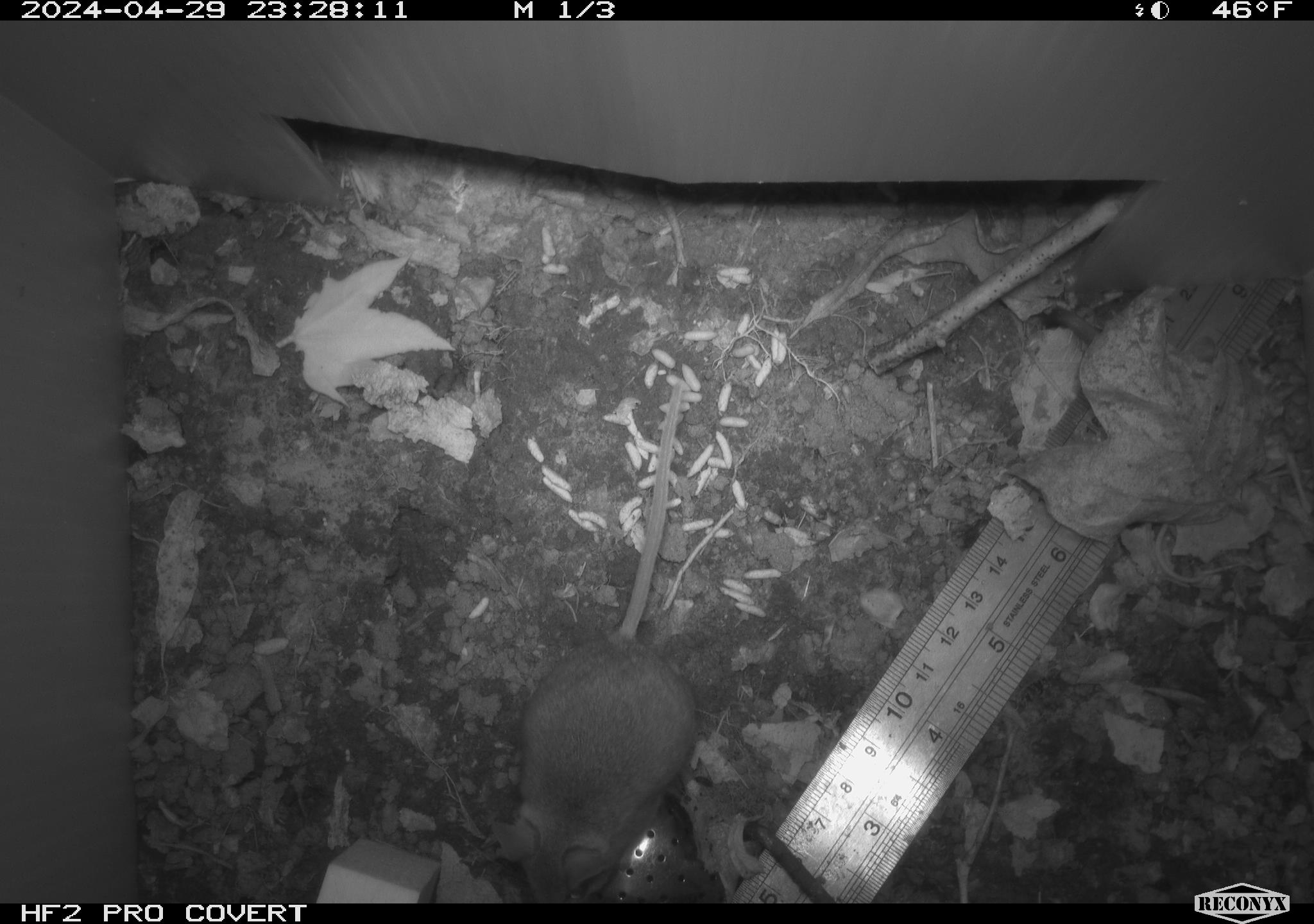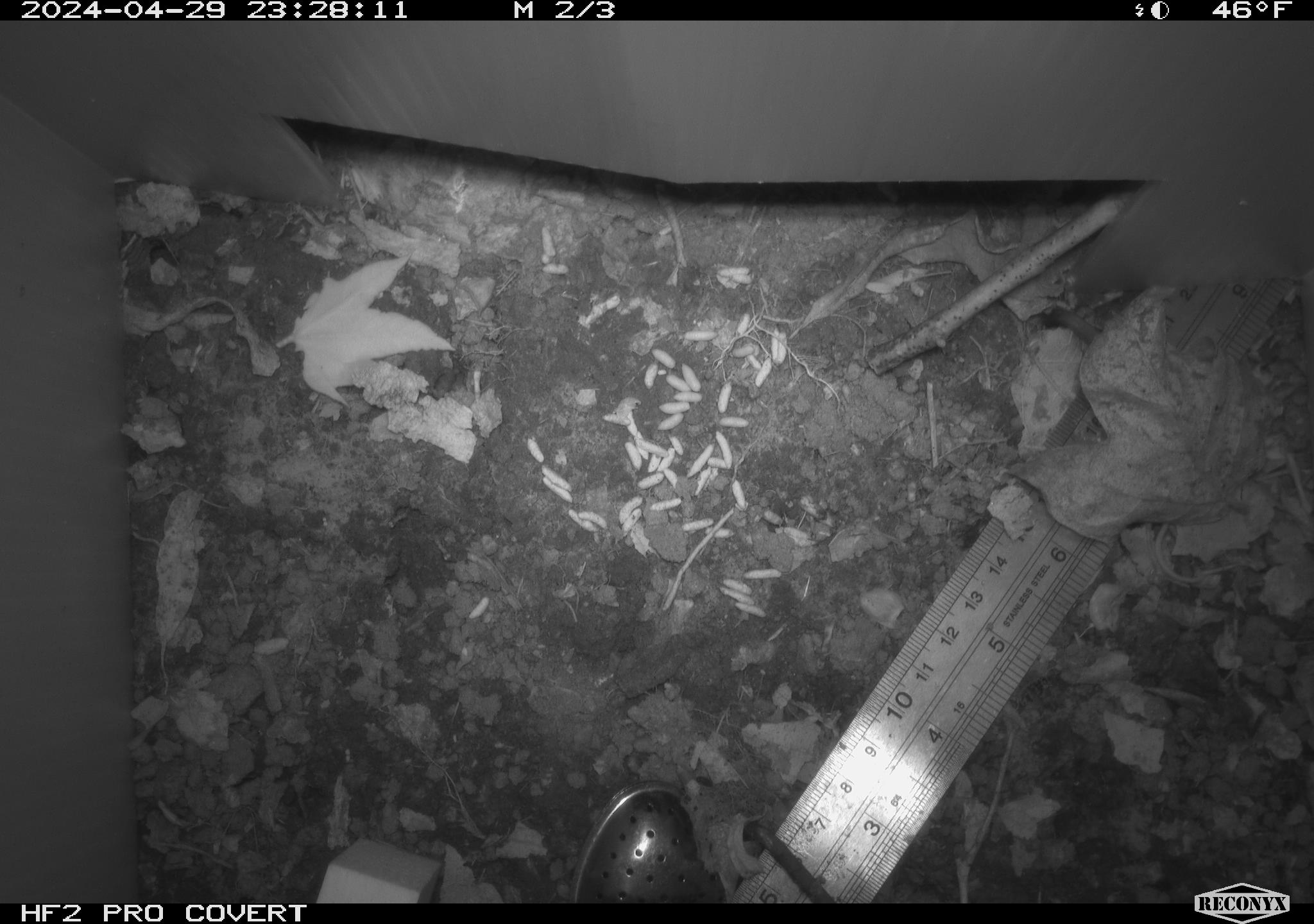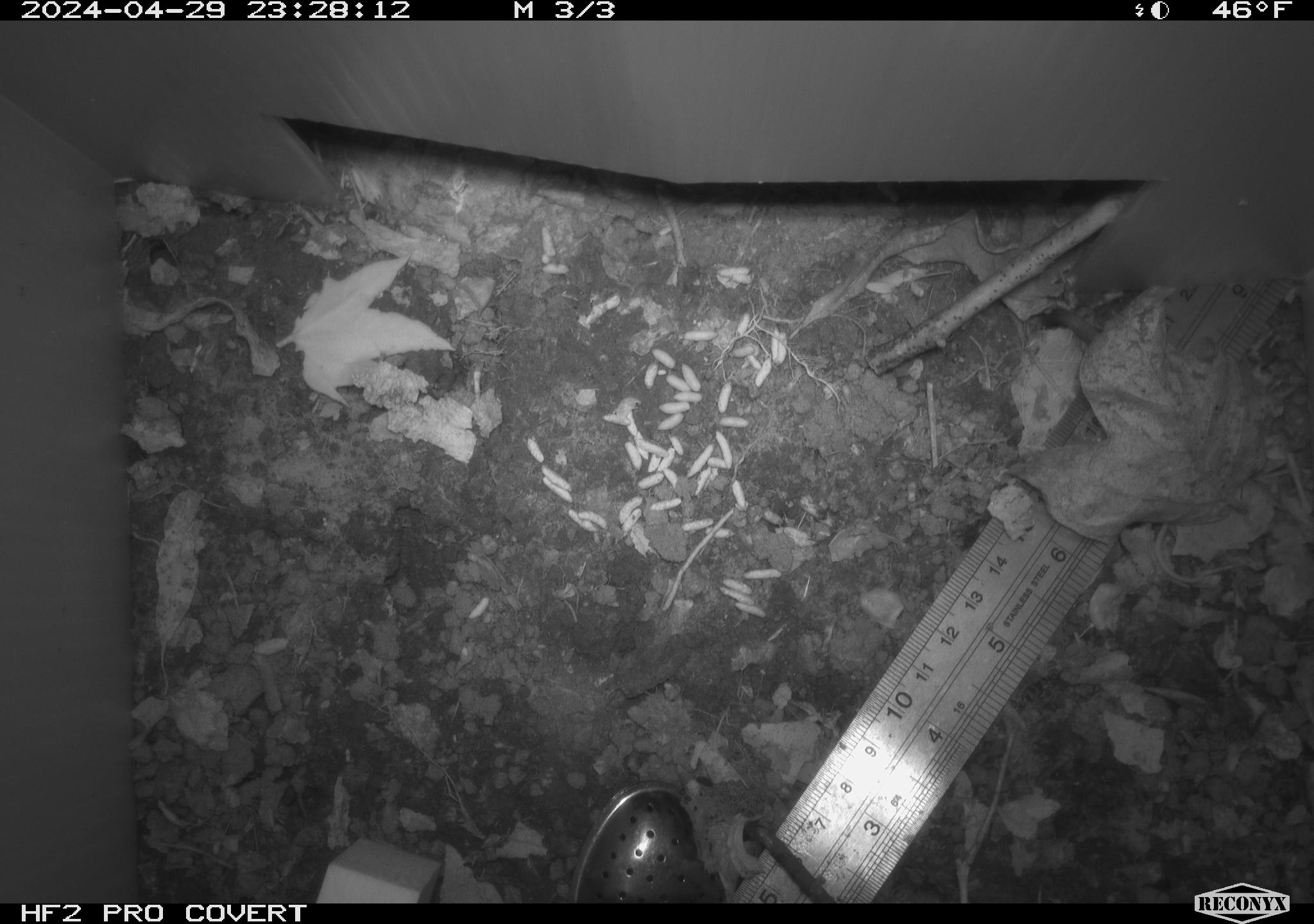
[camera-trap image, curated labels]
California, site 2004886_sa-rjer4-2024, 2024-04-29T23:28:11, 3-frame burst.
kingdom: Animalia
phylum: Chordata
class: Mammalia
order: Rodentia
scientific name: Rodentia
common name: mouse species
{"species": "mouse species (Rodentia)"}